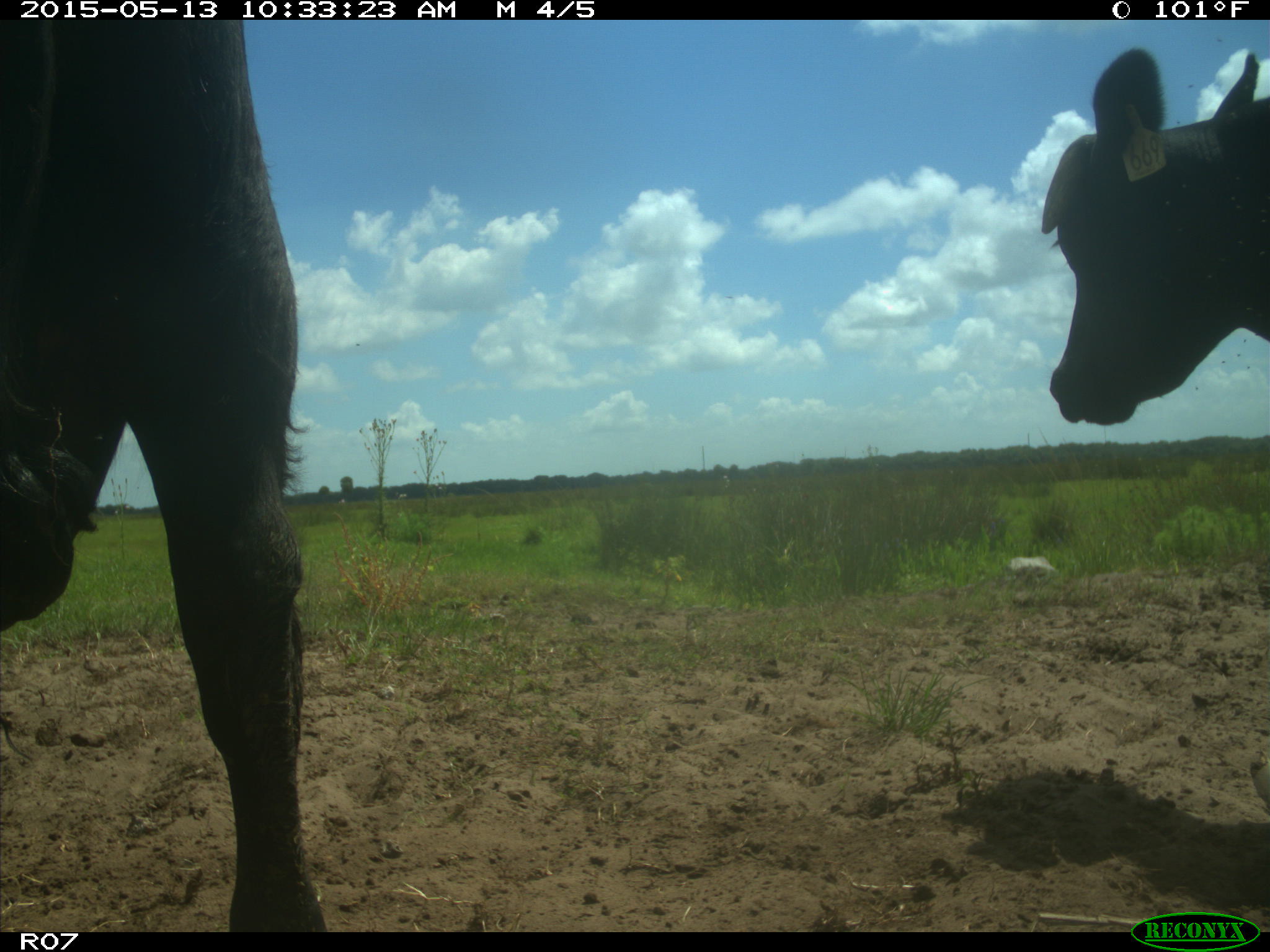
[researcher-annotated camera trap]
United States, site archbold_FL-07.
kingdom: Animalia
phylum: Chordata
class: Mammalia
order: Artiodactyla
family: Bovidae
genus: Bos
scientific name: Bos taurus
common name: domestic cow